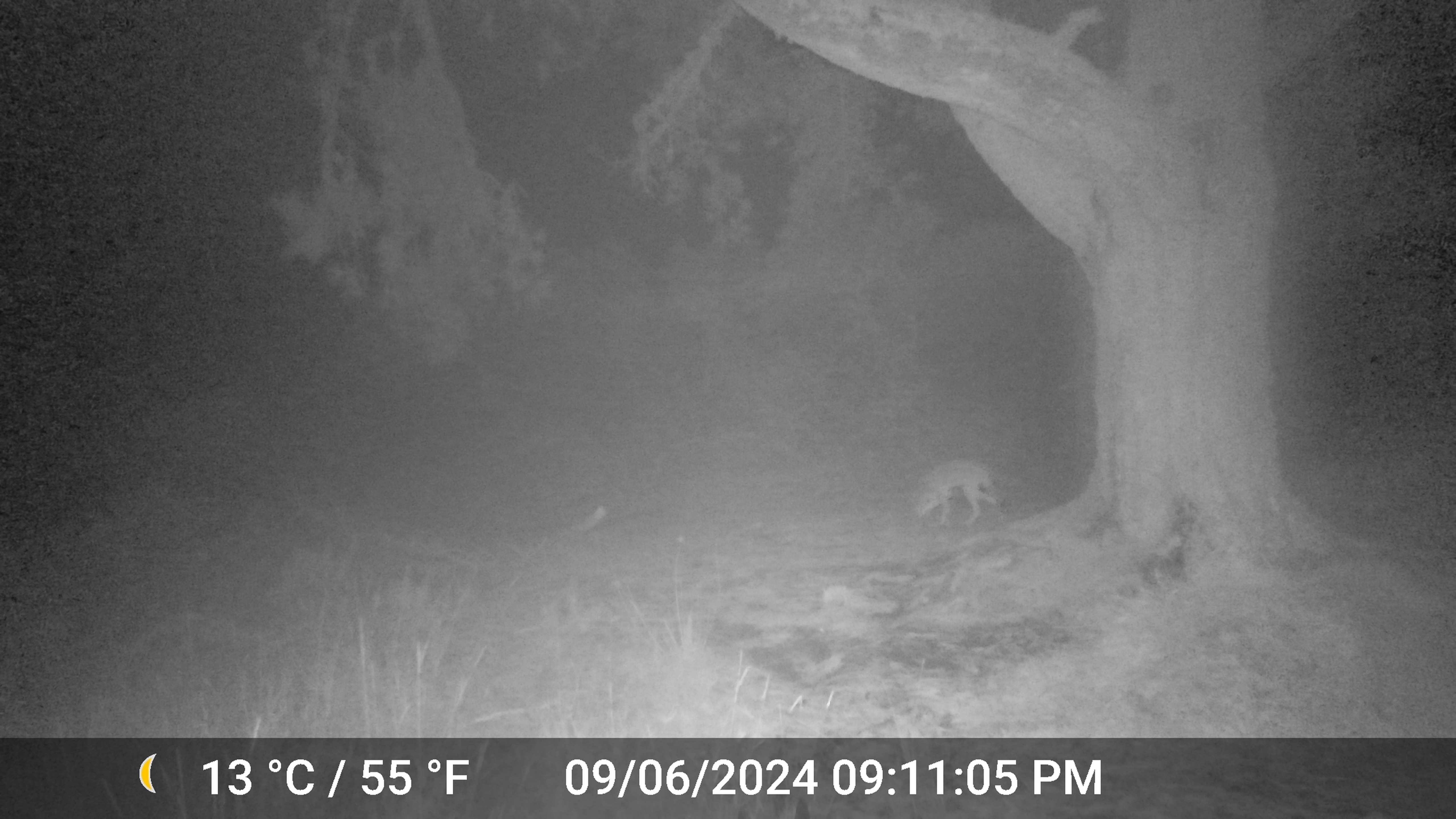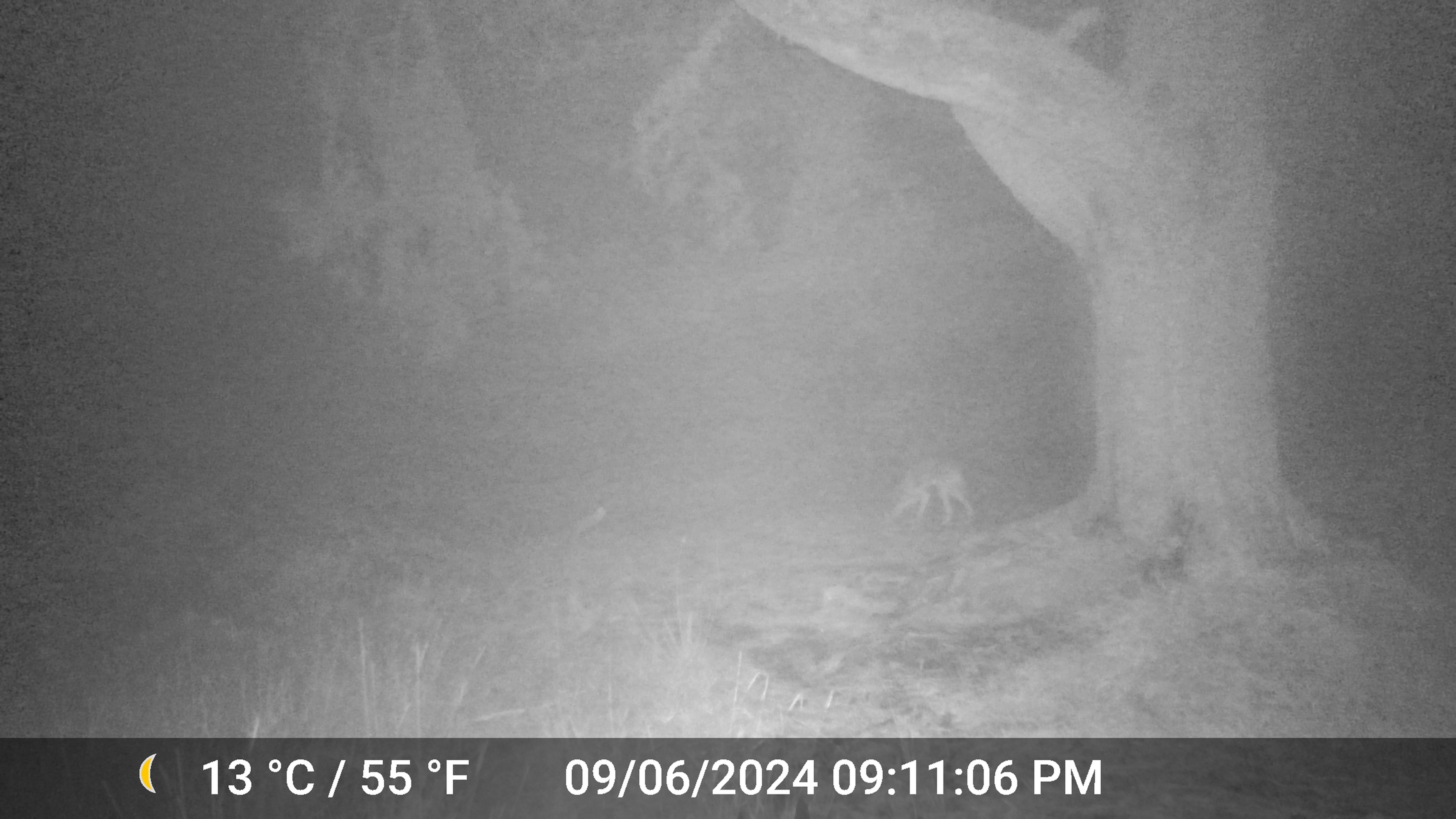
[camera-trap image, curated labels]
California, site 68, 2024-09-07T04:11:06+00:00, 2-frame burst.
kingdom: Animalia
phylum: Chordata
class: Mammalia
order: Carnivora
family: Canidae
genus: Canis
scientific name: Canis latrans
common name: coyote